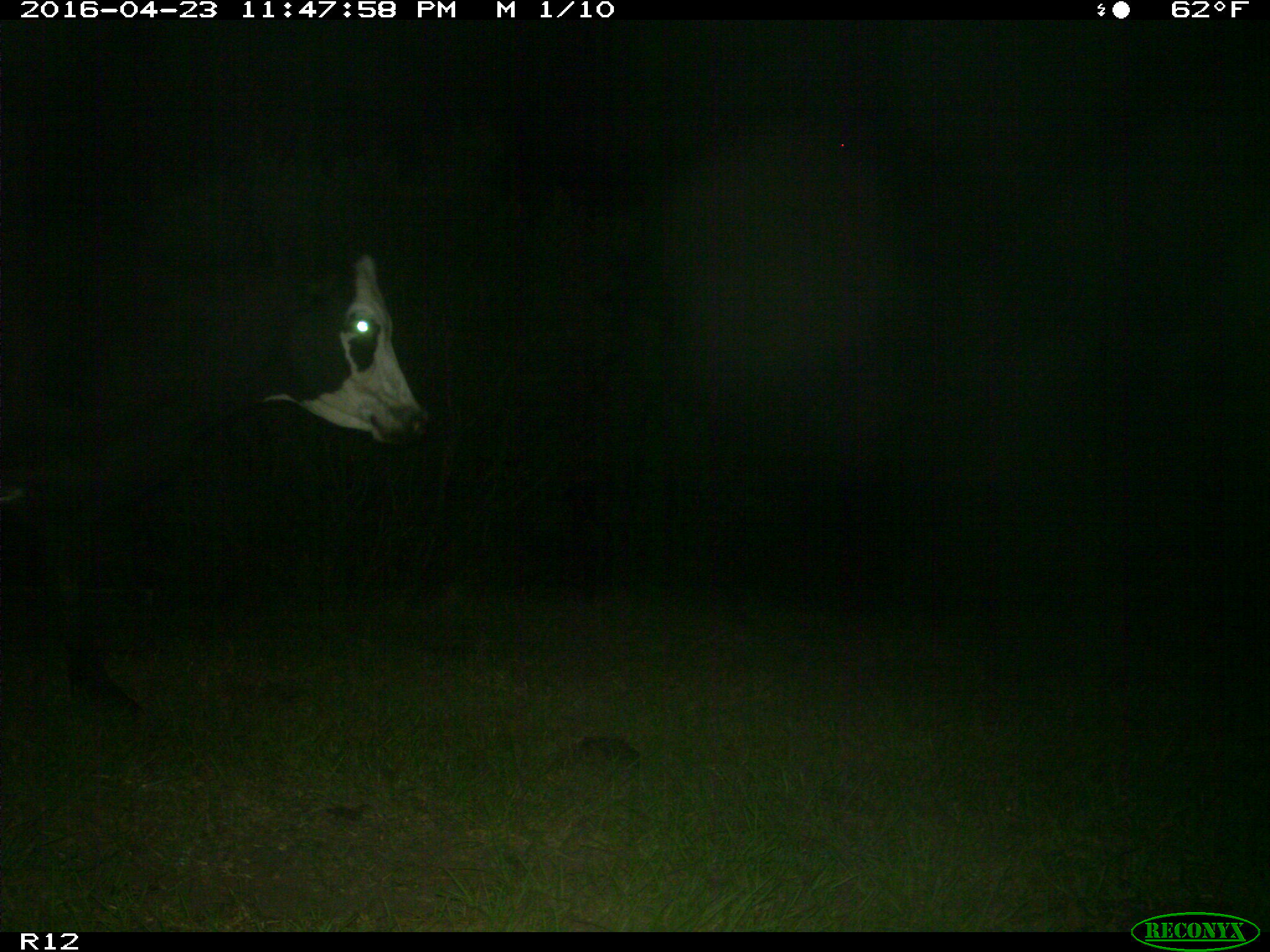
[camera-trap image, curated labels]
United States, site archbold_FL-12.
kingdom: Animalia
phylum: Chordata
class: Mammalia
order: Artiodactyla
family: Bovidae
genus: Bos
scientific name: Bos taurus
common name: domestic cow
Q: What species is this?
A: Bos taurus (domestic cow).